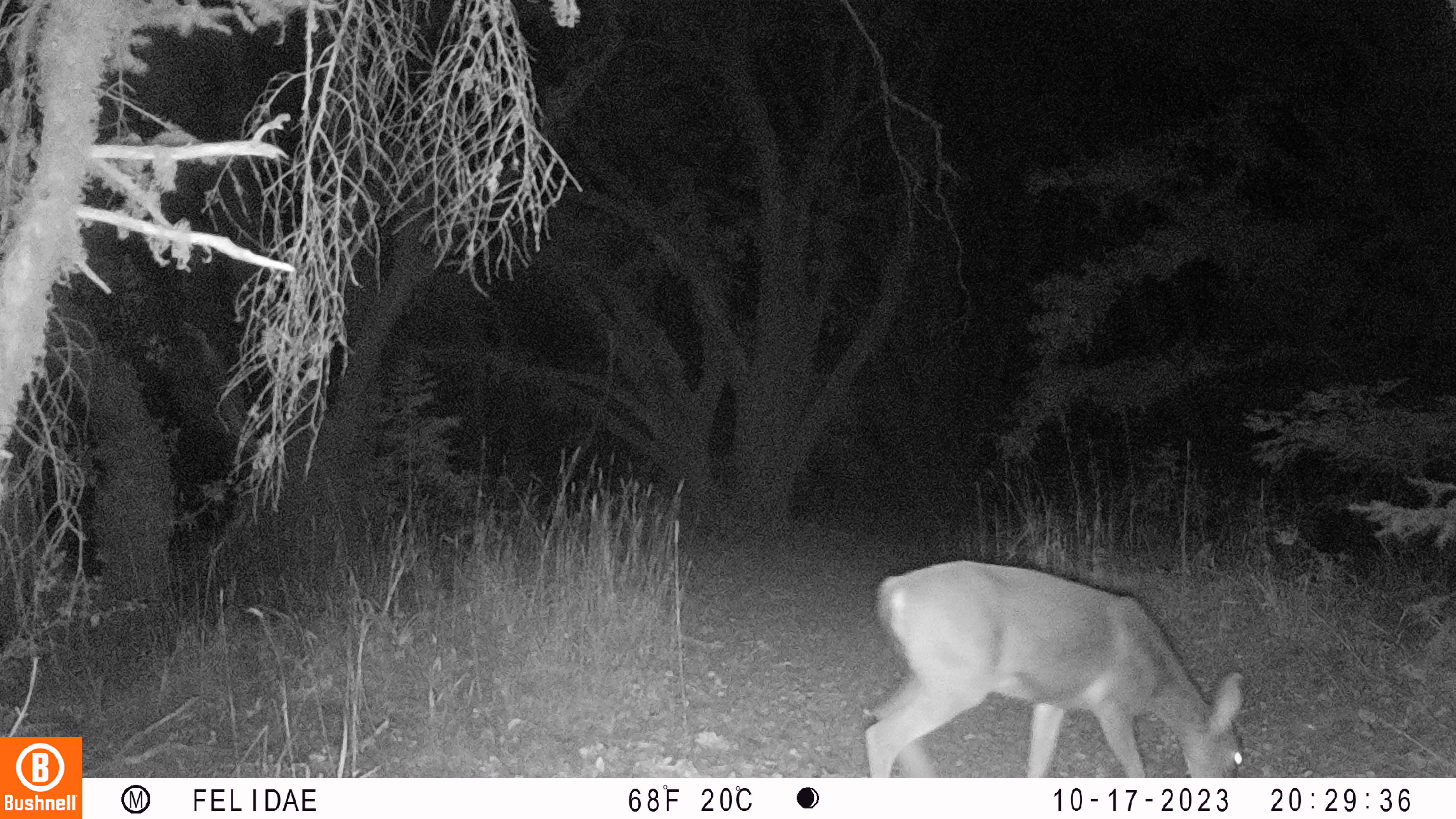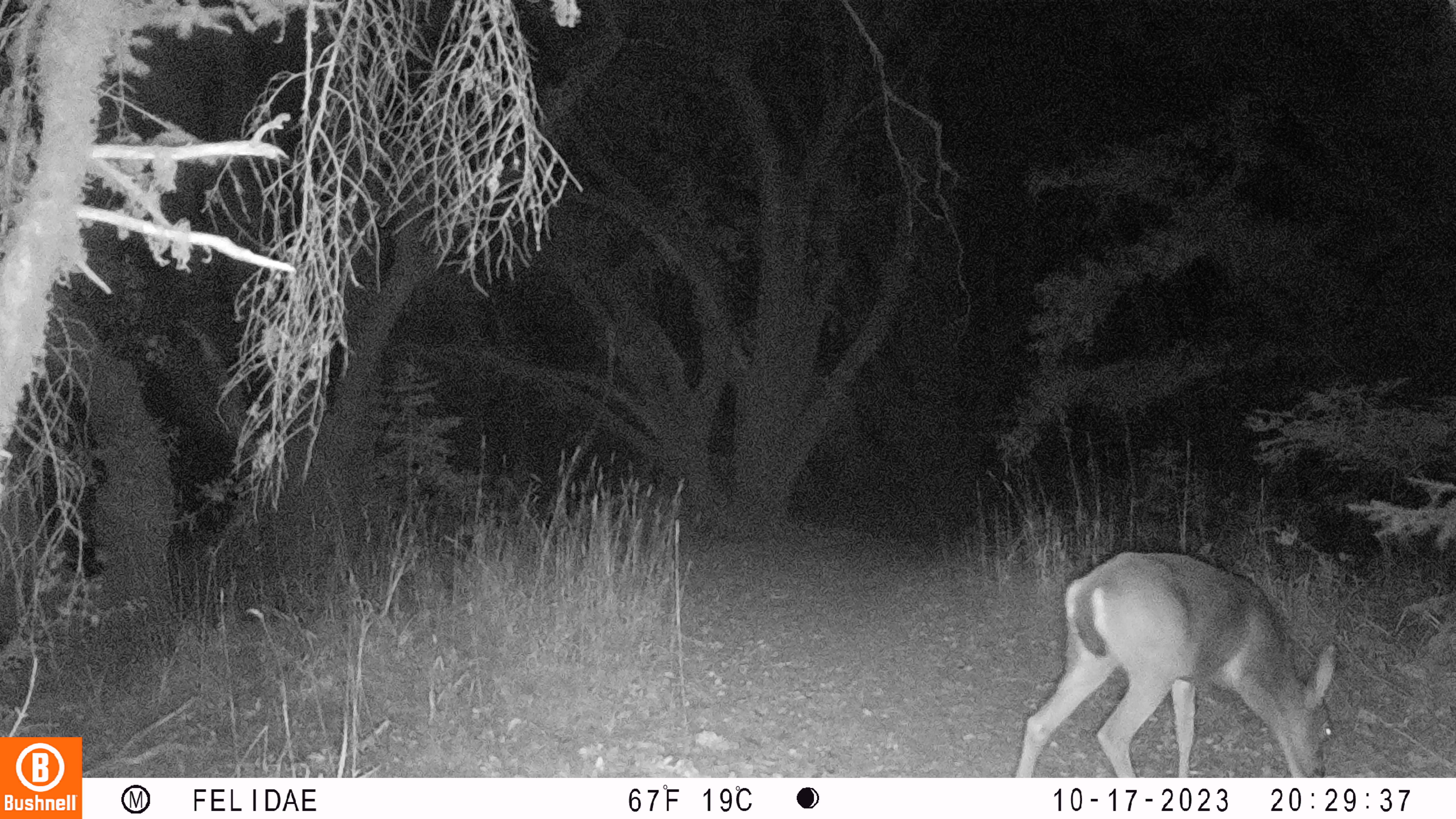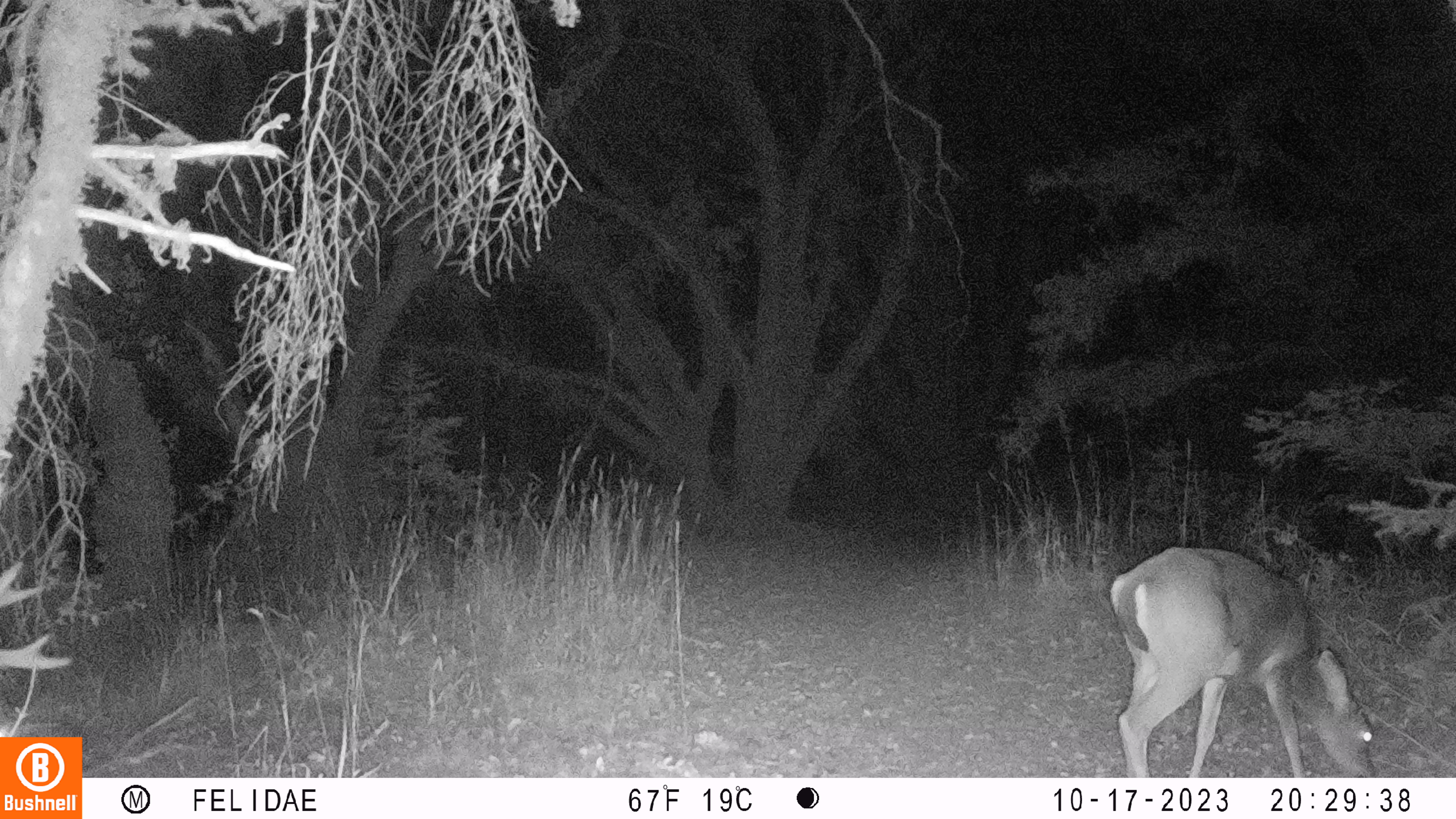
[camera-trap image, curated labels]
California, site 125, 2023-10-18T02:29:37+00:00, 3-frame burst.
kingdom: Animalia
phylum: Chordata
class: Mammalia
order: Artiodactyla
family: Cervidae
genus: Odocoileus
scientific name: Odocoileus hemionus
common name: mule deer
Mule deer (Odocoileus hemionus).